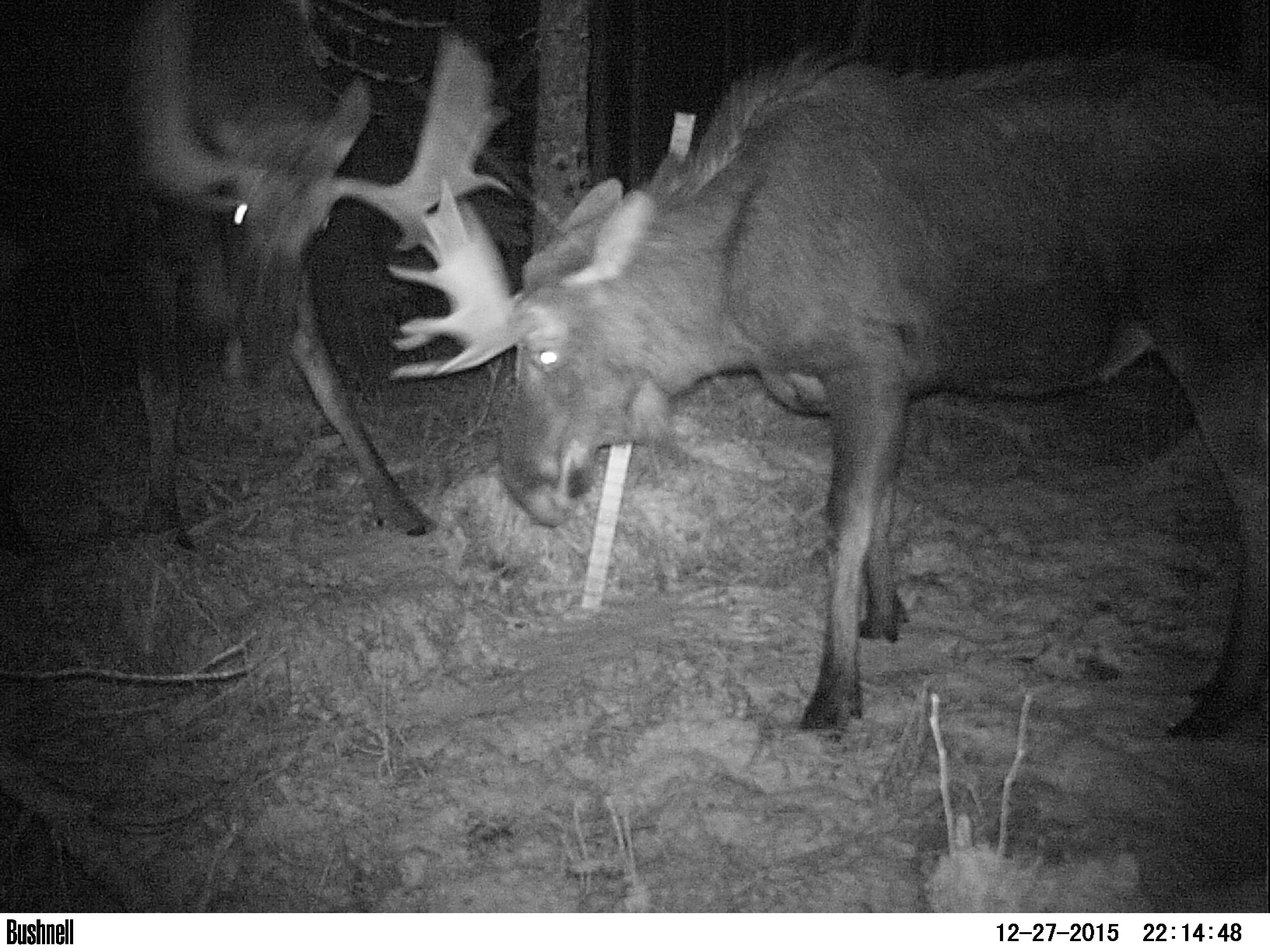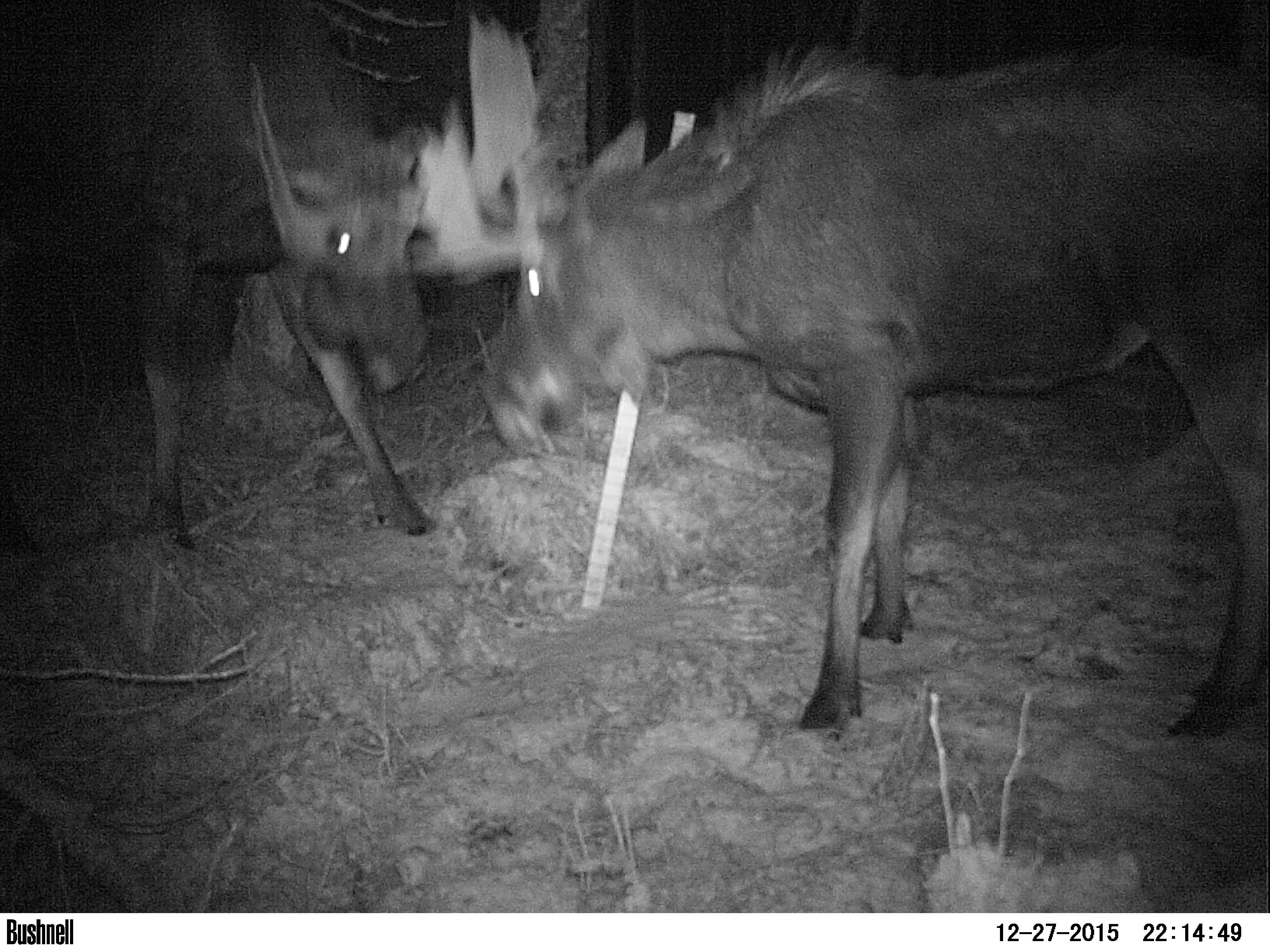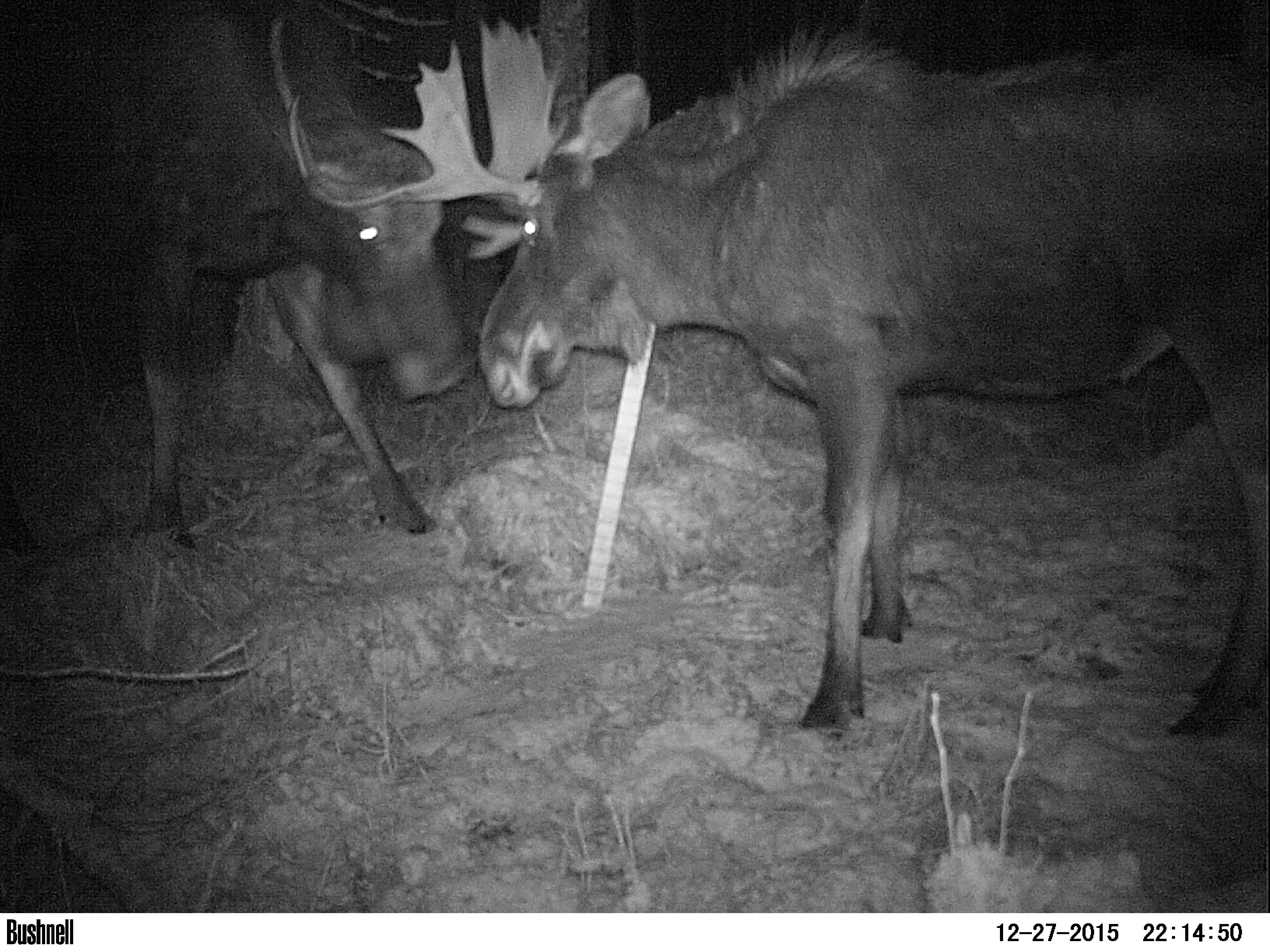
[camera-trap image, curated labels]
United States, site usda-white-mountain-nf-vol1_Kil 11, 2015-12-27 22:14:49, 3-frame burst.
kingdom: Animalia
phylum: Chordata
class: Mammalia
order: Artiodactyla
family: Cervidae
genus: Alces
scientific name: Alces alces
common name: moose